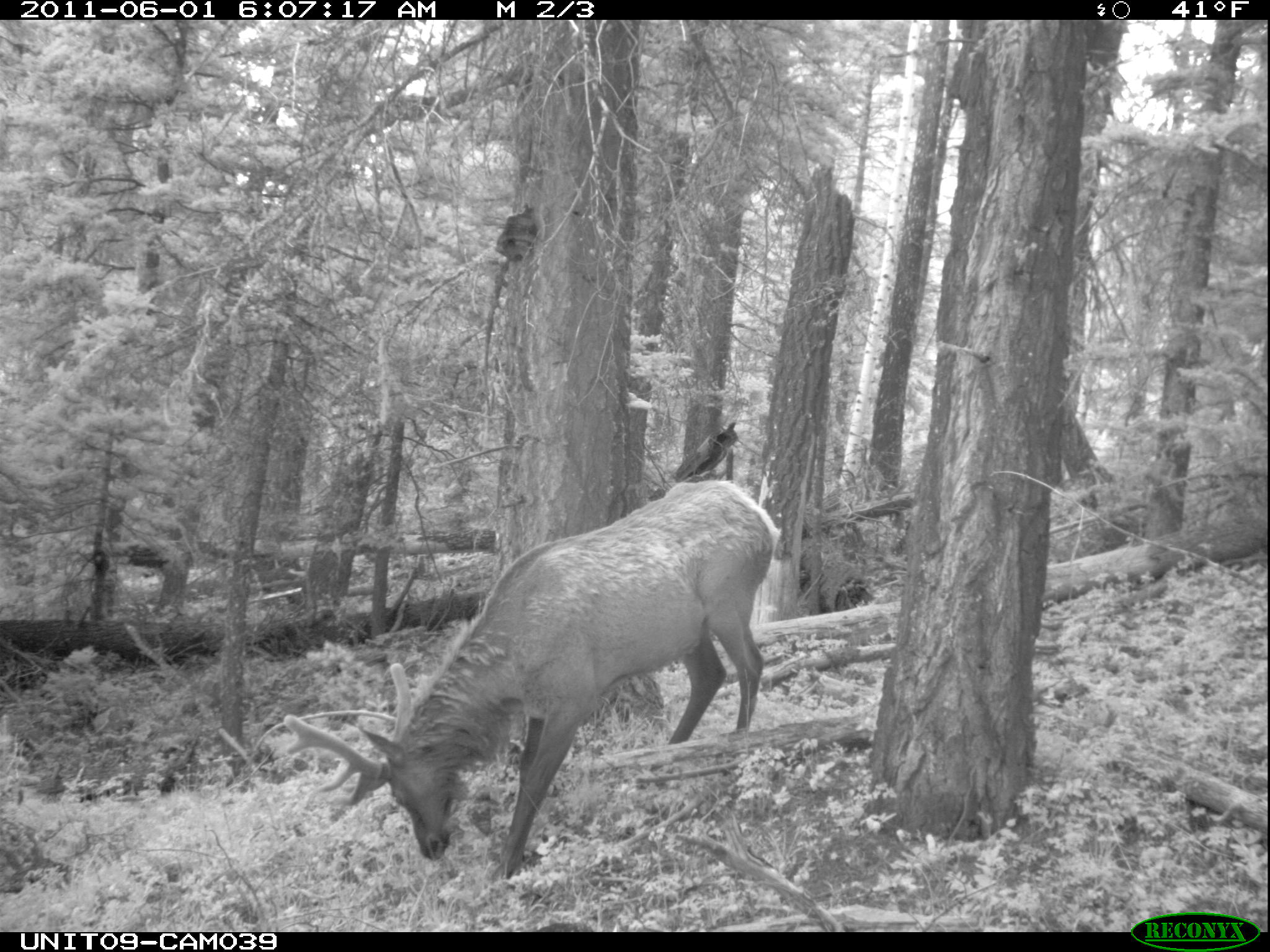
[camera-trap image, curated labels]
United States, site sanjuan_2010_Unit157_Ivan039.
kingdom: Animalia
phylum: Chordata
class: Mammalia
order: Artiodactyla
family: Cervidae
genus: Cervus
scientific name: Cervus elaphus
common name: red deer